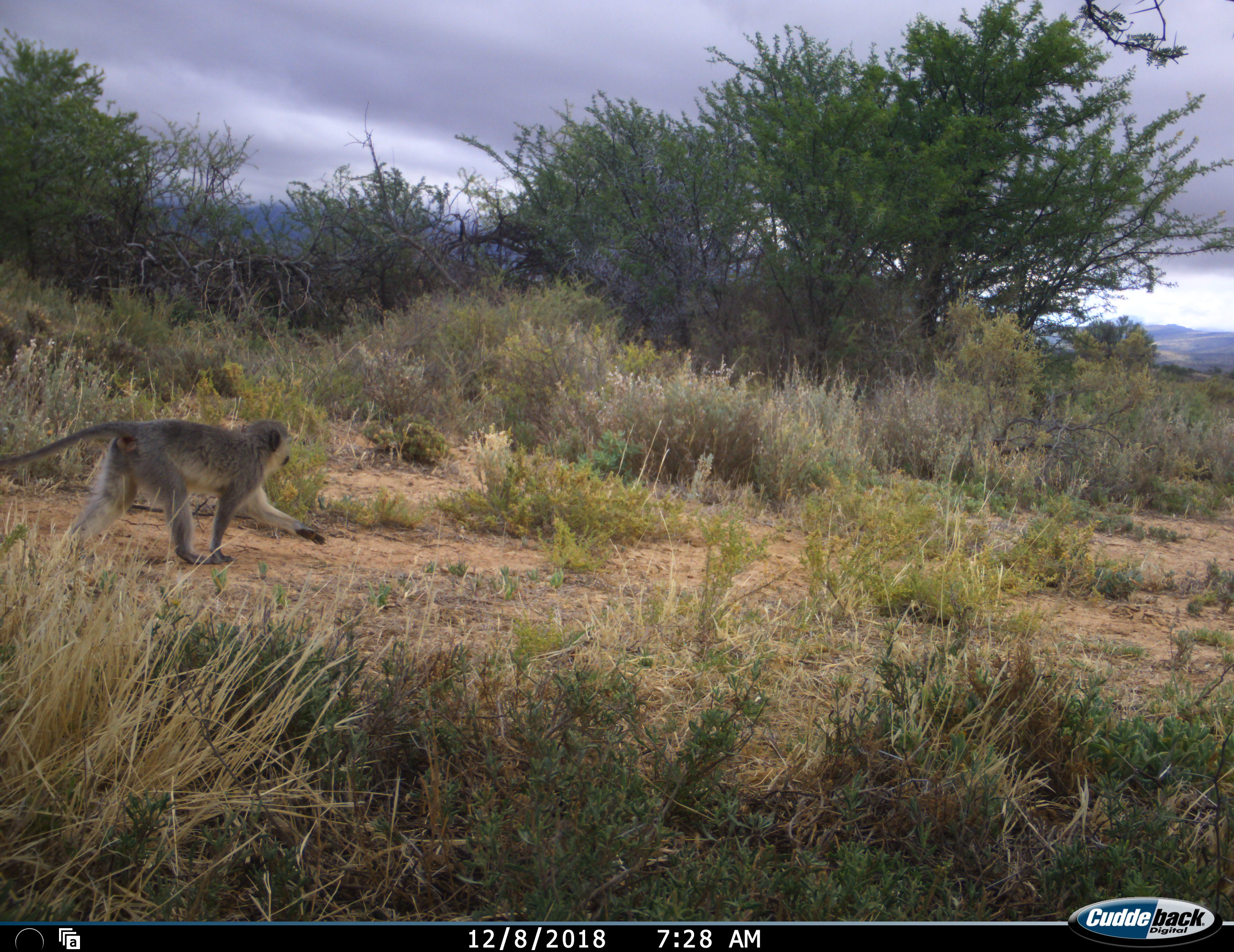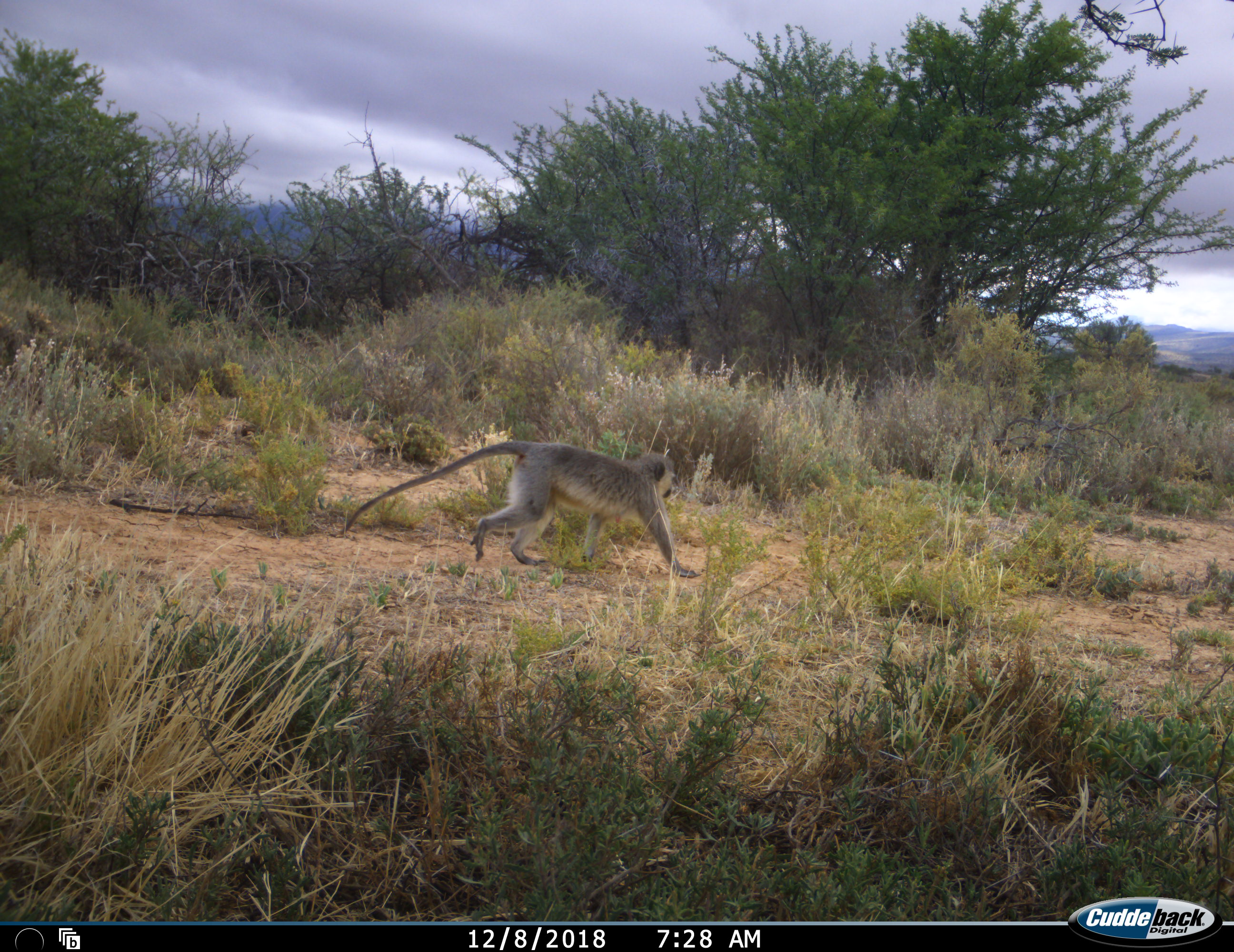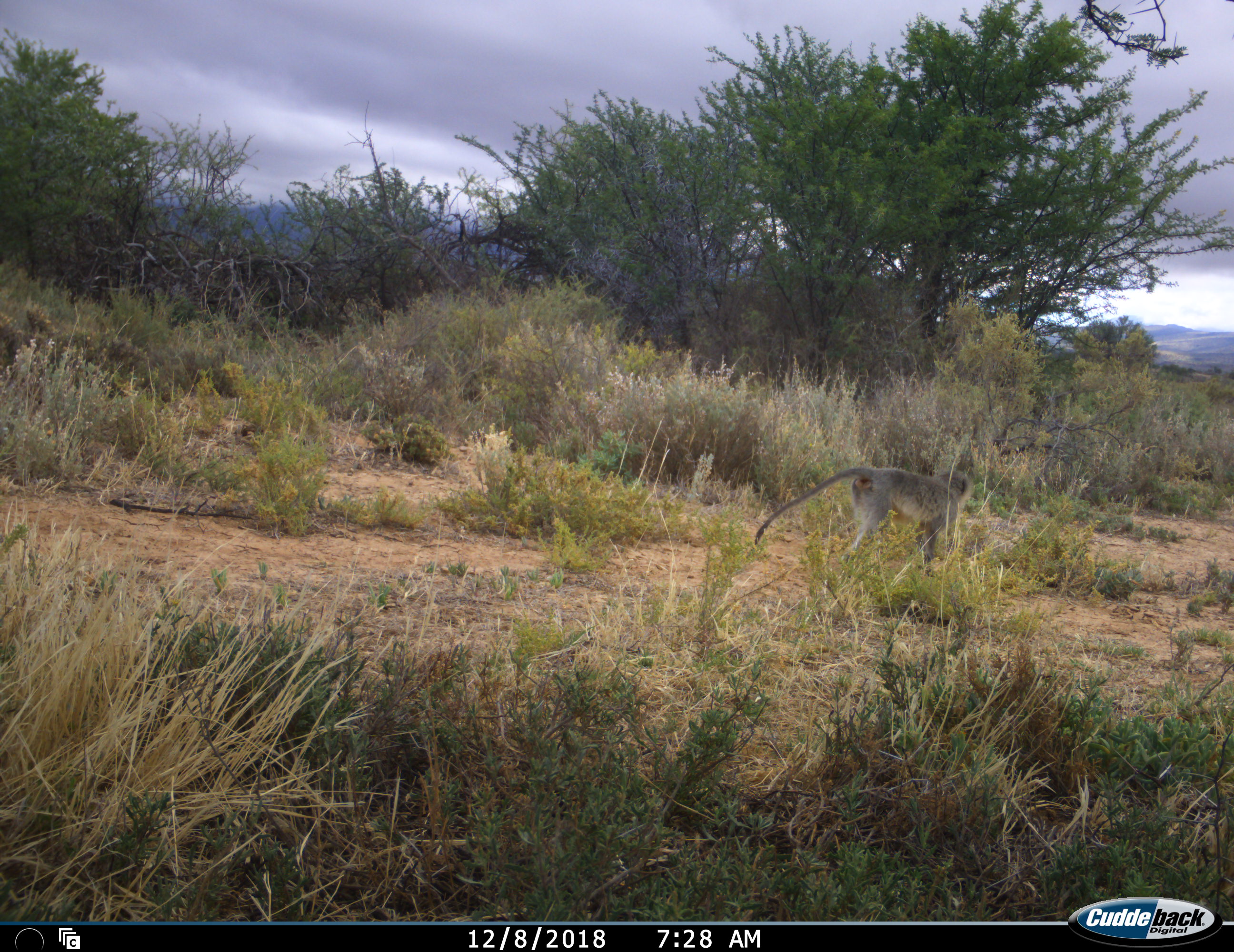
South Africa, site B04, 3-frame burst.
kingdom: Animalia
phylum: Chordata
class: Mammalia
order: Primates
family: Cercopithecidae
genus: Chlorocebus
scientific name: Chlorocebus pygerythrus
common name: vervet monkey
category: monkeyvervet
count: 1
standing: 0%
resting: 0%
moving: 100%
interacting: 0%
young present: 0%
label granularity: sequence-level